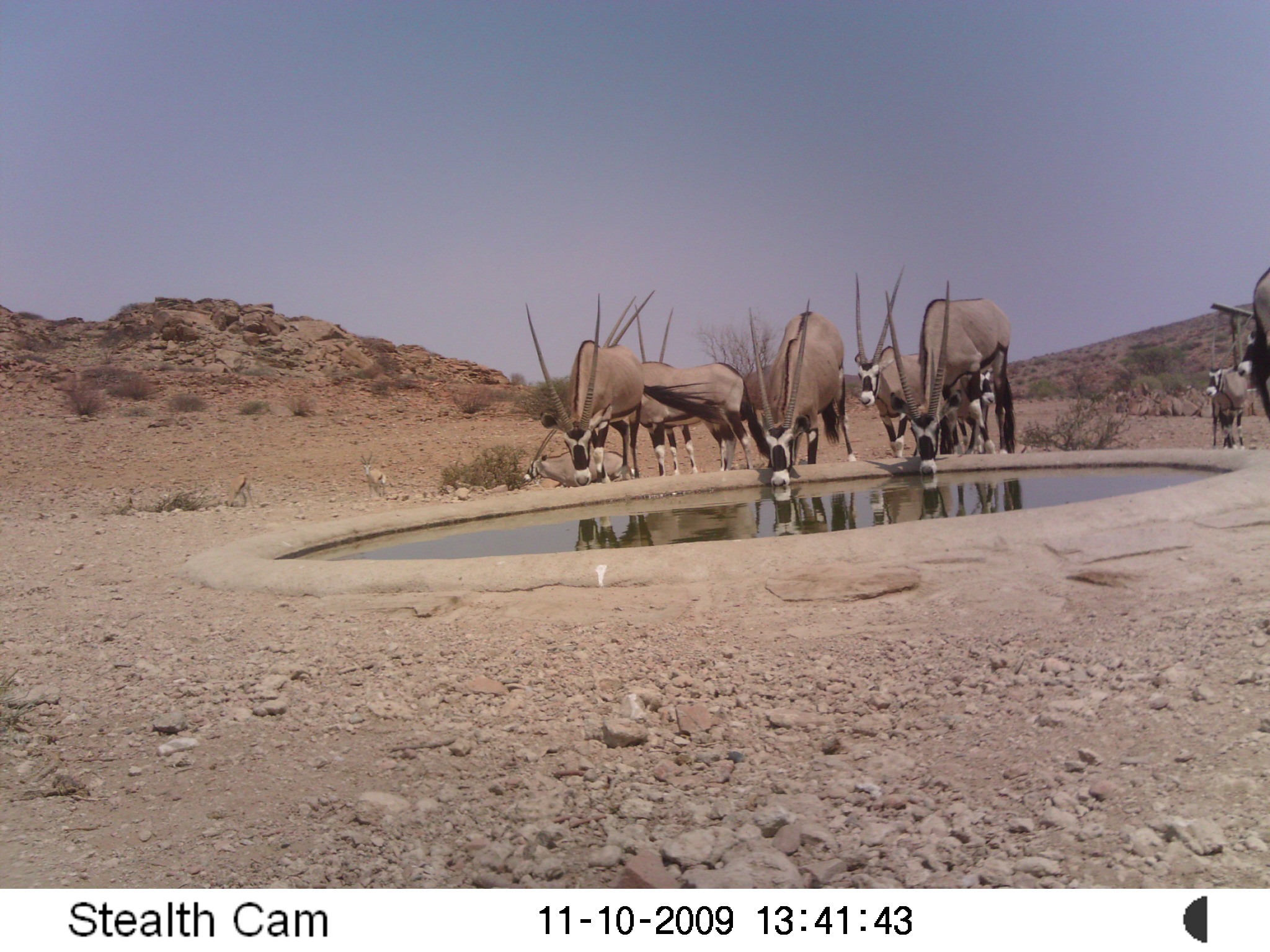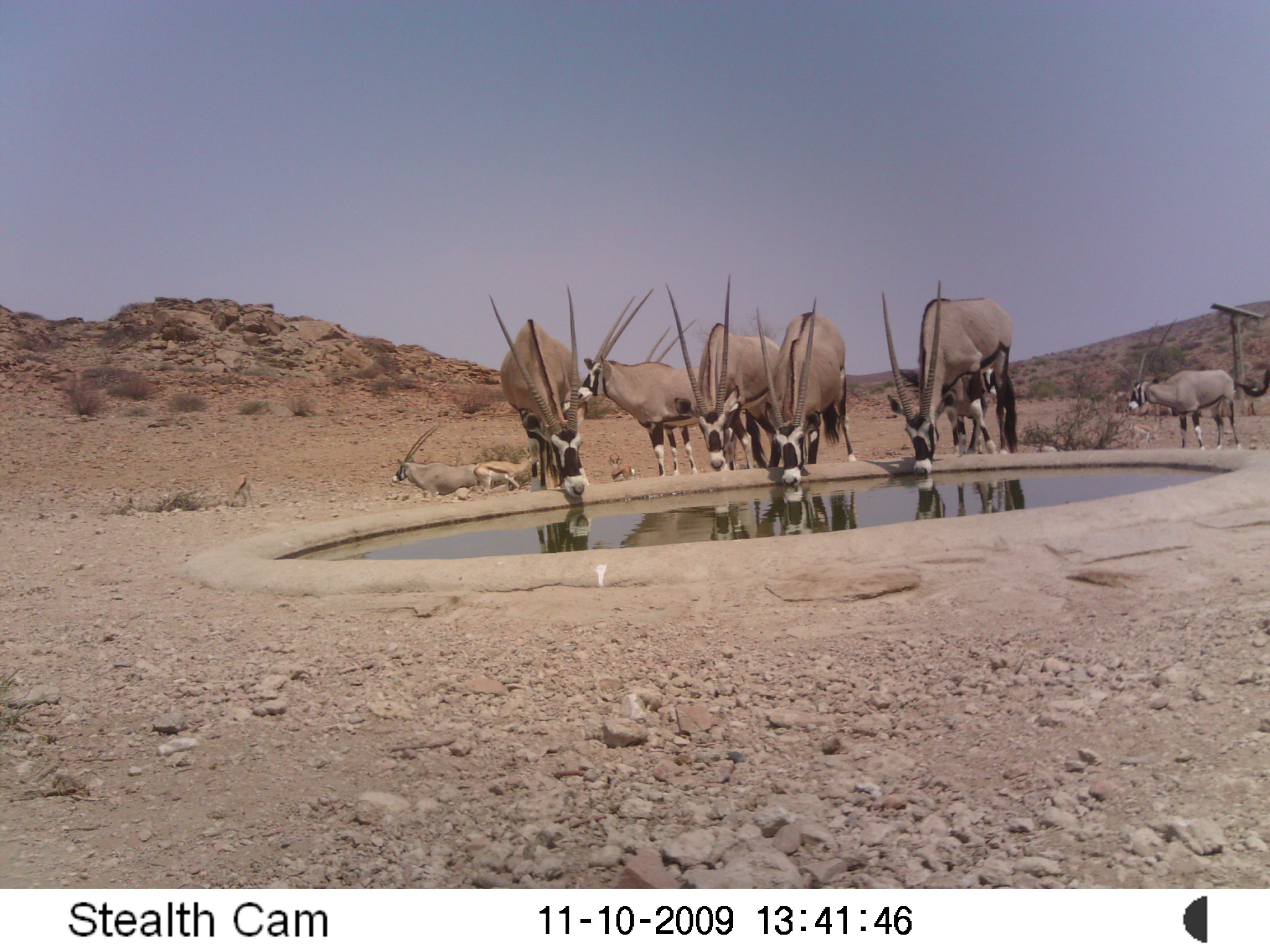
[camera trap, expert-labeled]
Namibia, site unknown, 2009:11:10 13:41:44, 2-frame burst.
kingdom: Animalia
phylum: Chordata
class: Mammalia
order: Artiodactyla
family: Bovidae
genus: Oryx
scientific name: Oryx gazella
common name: gemsbok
Oryx gazella (gemsbok).